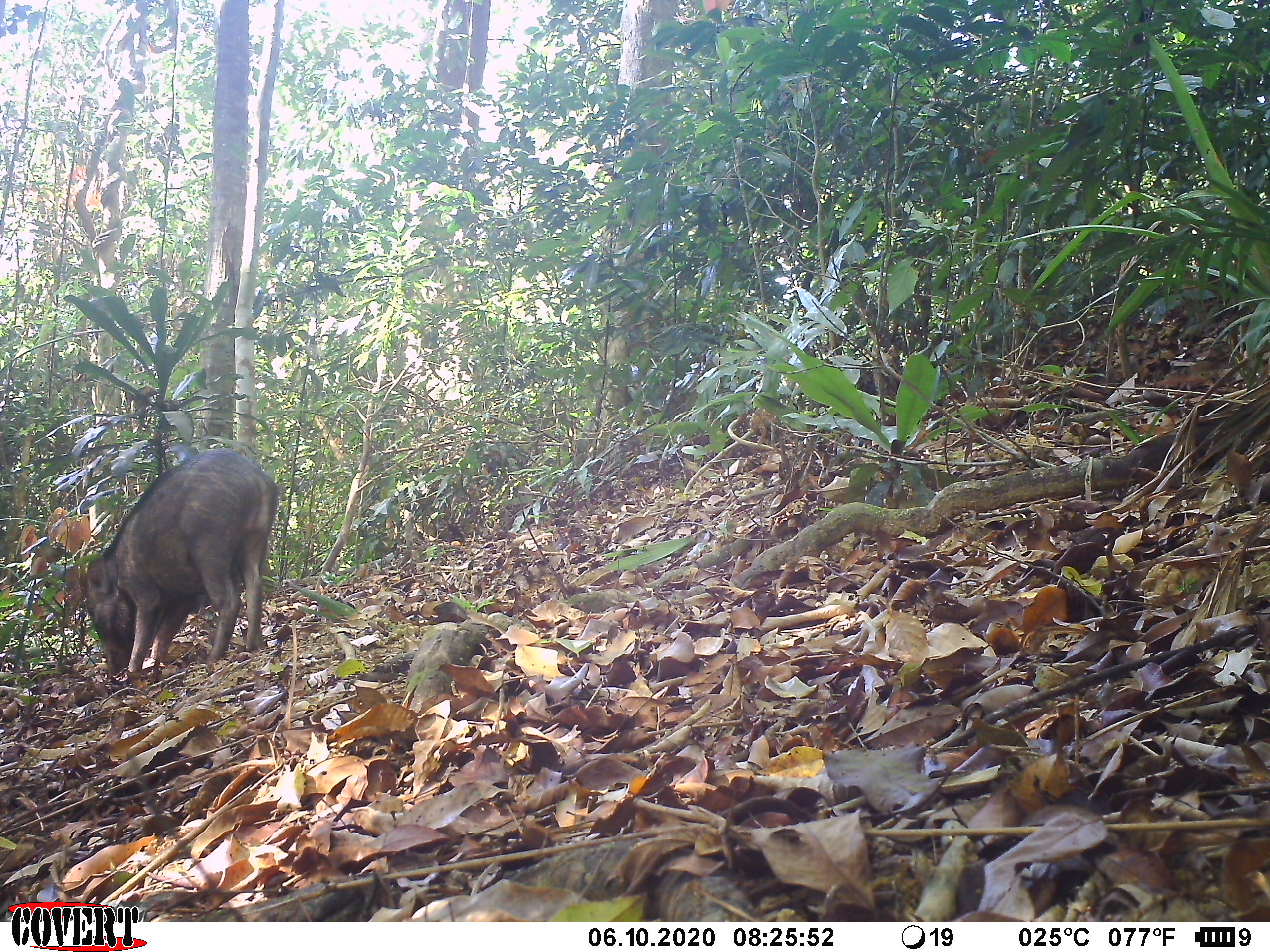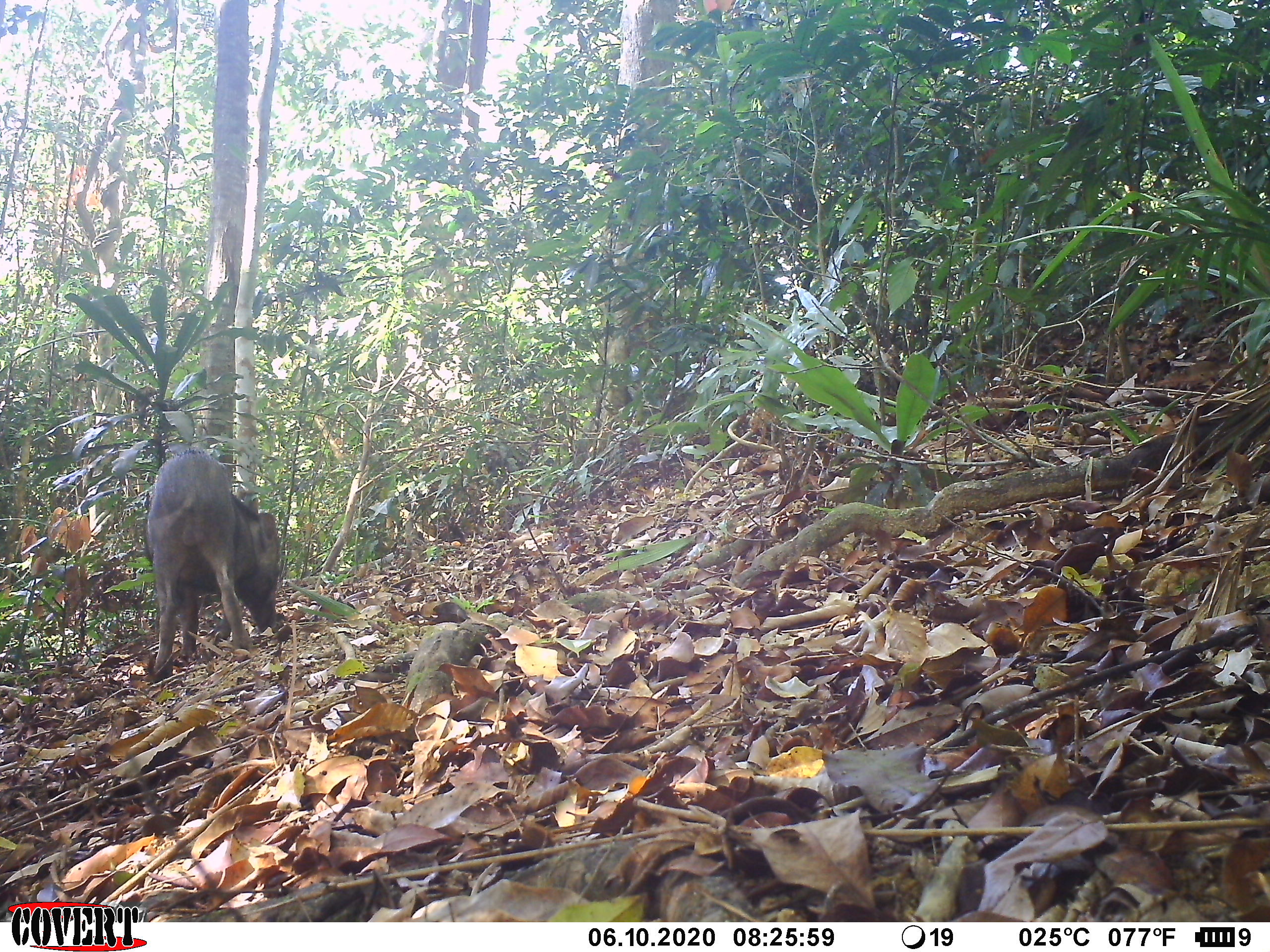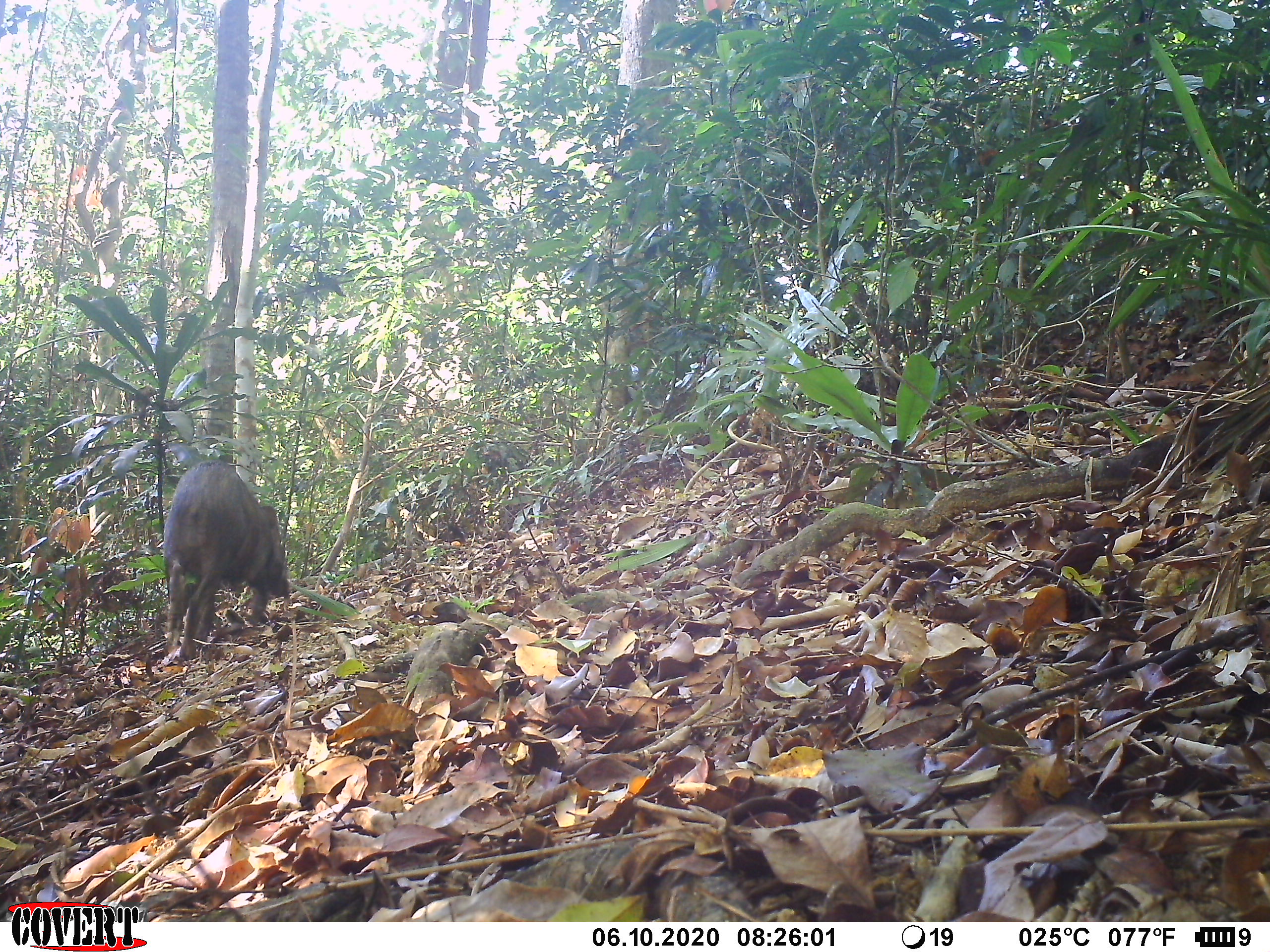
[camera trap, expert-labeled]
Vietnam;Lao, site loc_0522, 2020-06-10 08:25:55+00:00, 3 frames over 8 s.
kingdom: Animalia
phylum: Chordata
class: Mammalia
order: Artiodactyla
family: Suidae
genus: Sus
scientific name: Sus scrofa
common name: eurasian wild pig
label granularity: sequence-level